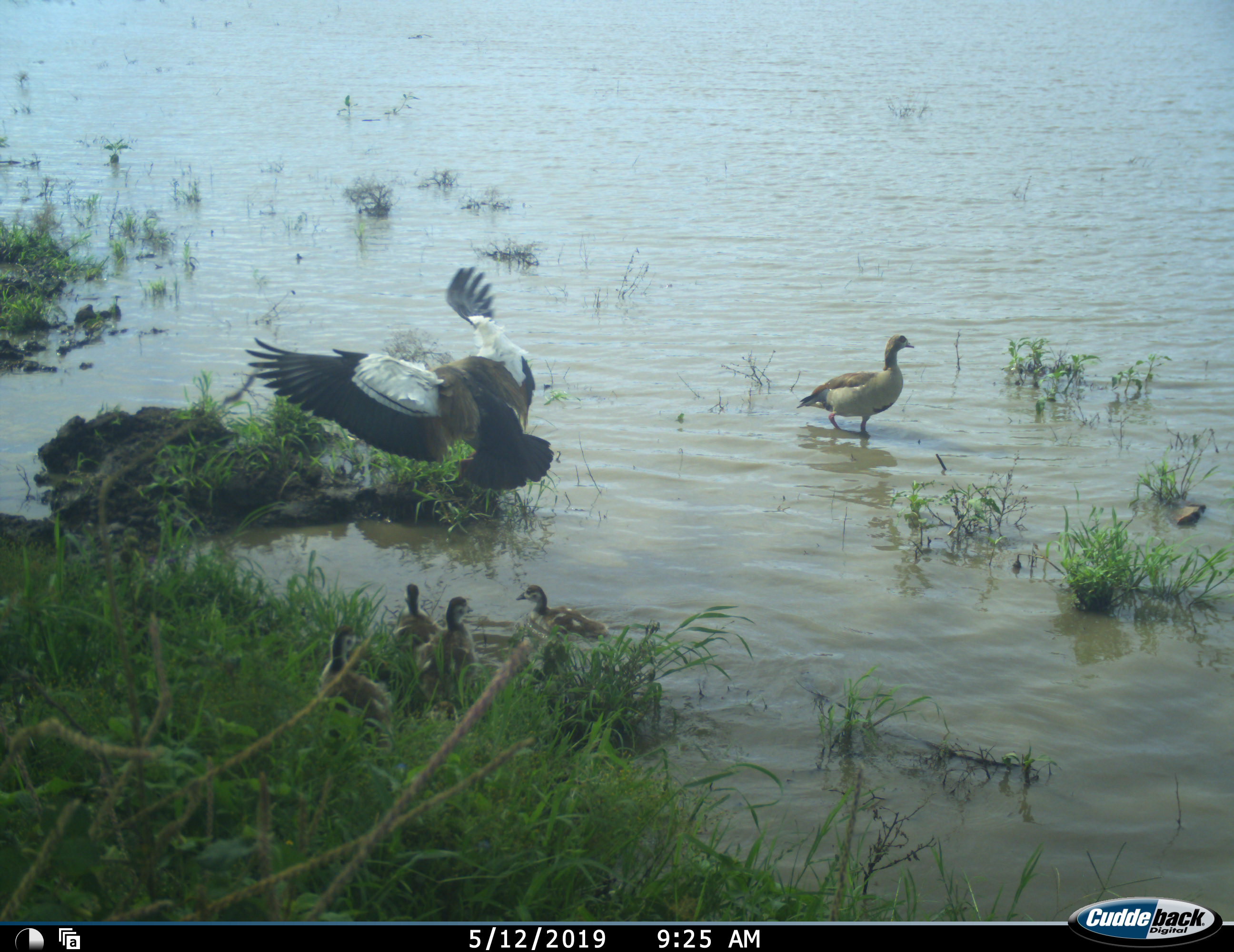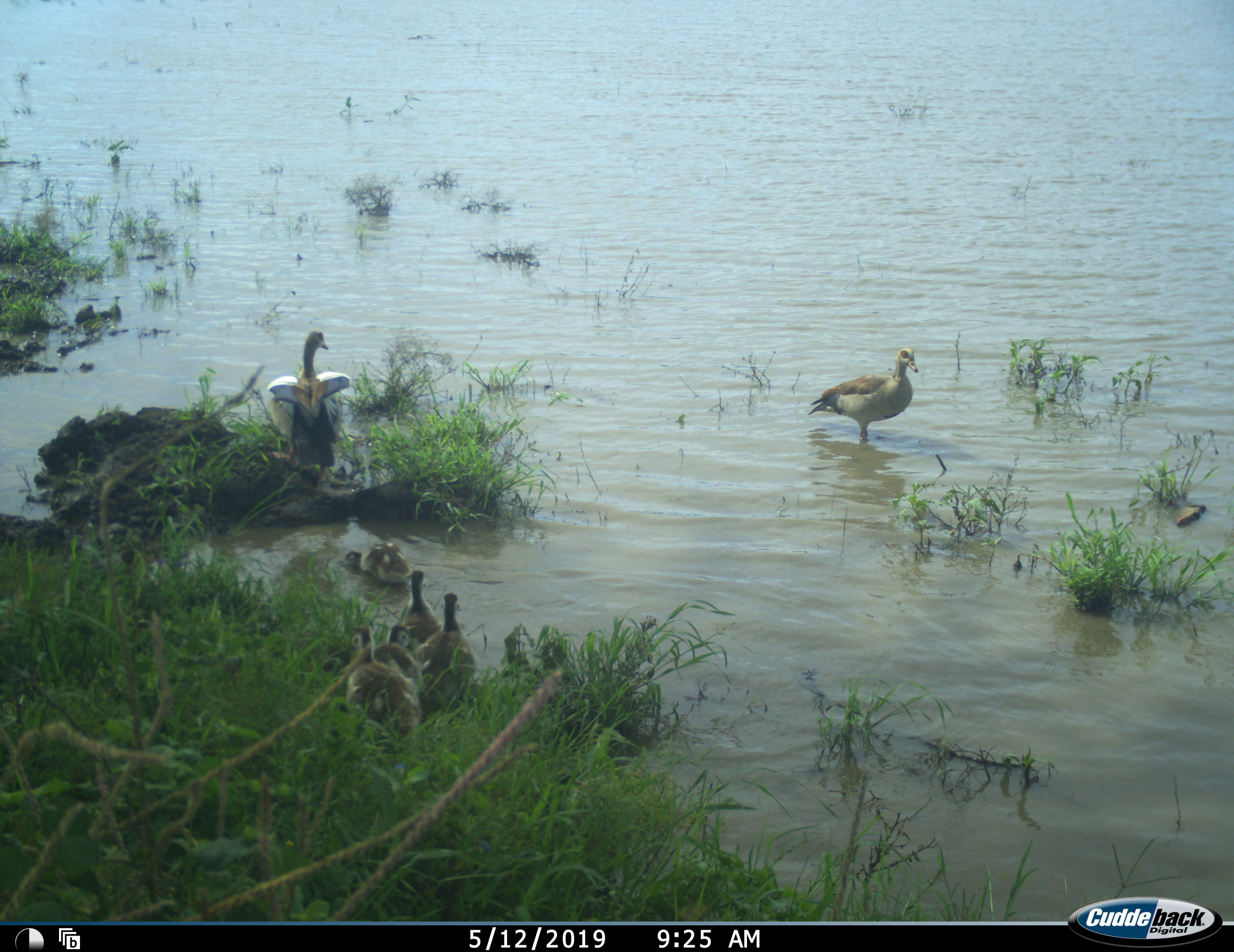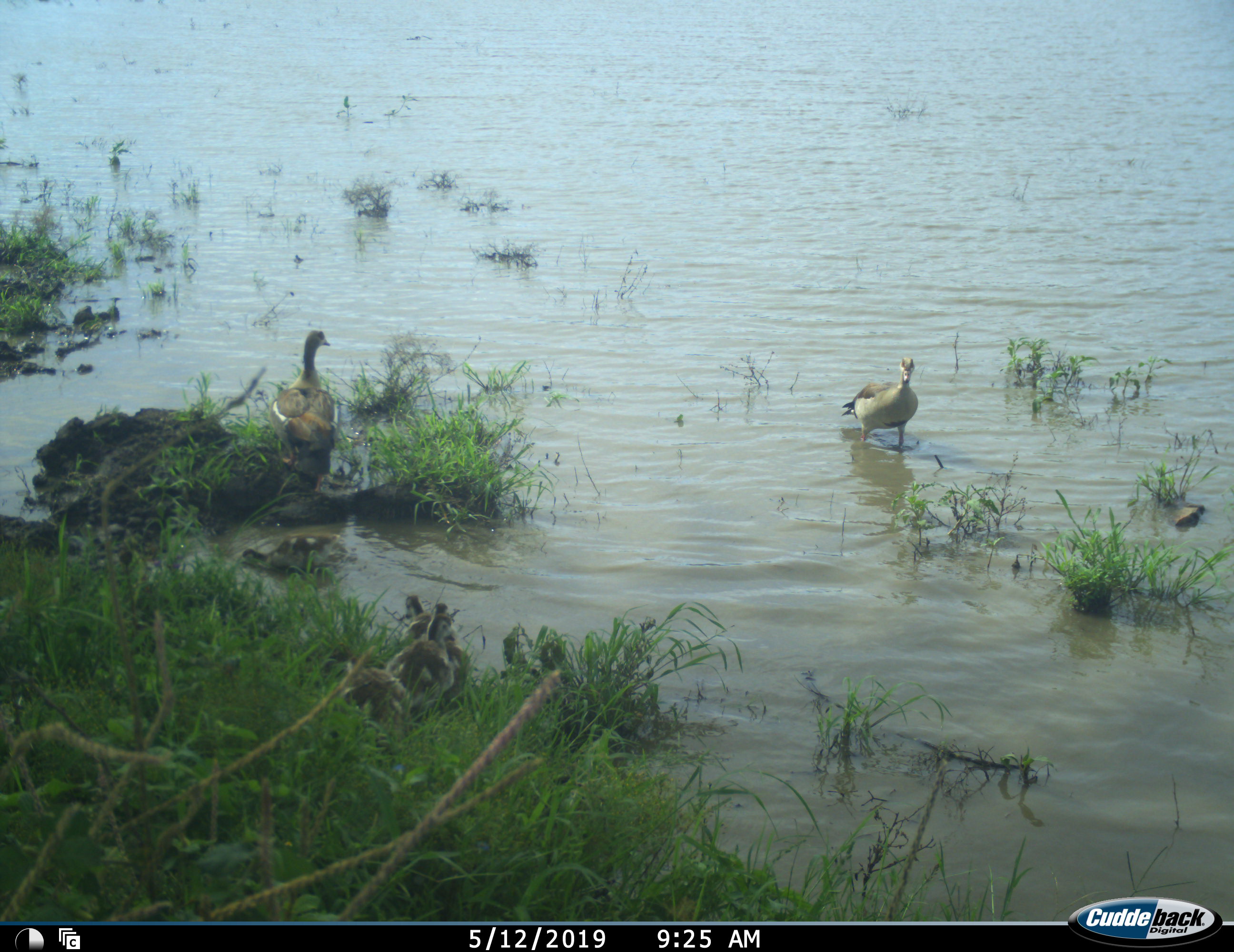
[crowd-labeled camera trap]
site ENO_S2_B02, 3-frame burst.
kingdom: Animalia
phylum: Chordata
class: Aves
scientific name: Aves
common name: bird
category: birdother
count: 7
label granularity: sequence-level